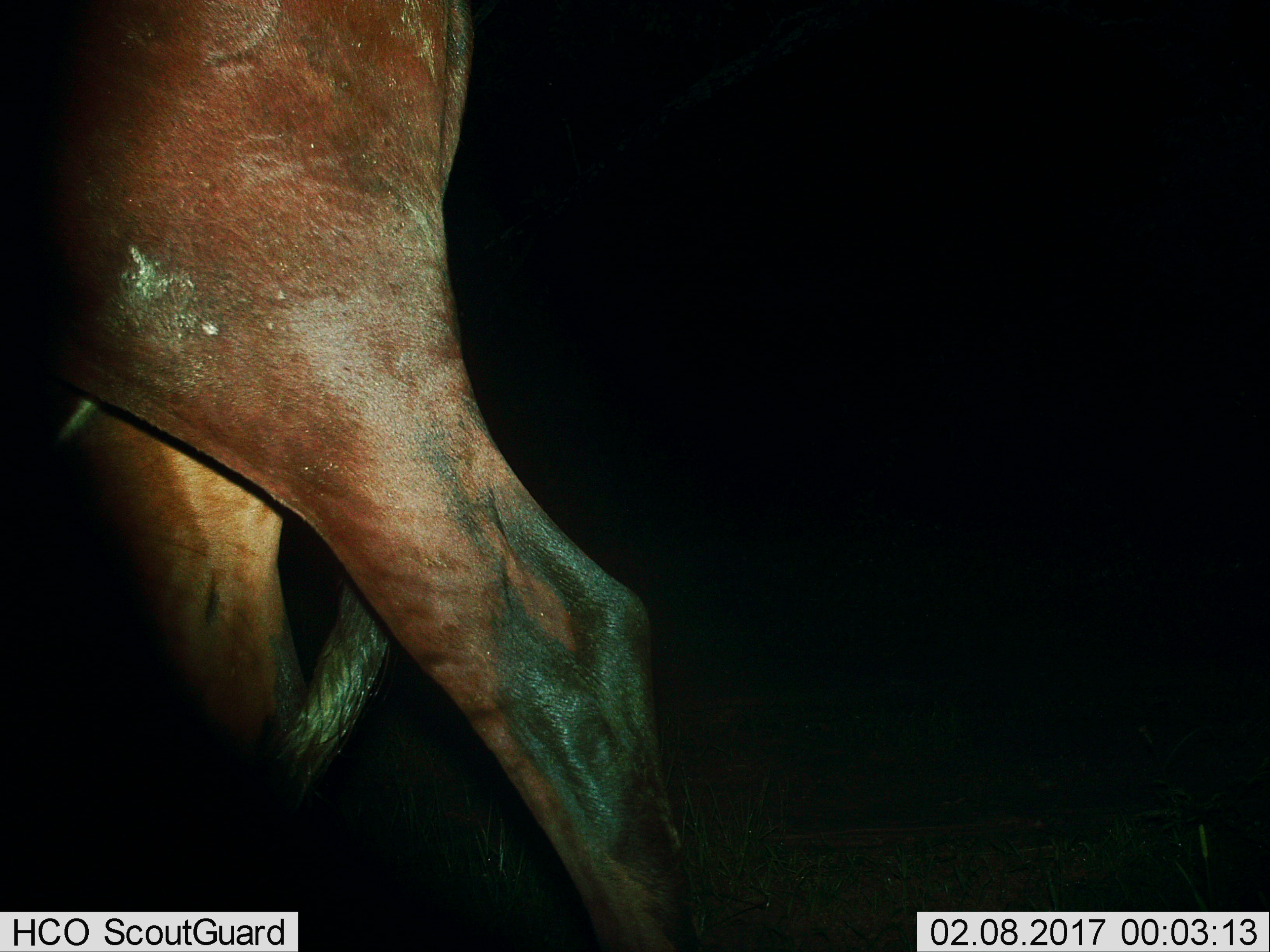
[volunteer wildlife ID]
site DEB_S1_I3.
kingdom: Animalia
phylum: Chordata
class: Mammalia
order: Artiodactyla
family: Bovidae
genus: Damaliscus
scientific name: Damaliscus lunatus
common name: tsessebe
Tsessebe (Damaliscus lunatus), count 1. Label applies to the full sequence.